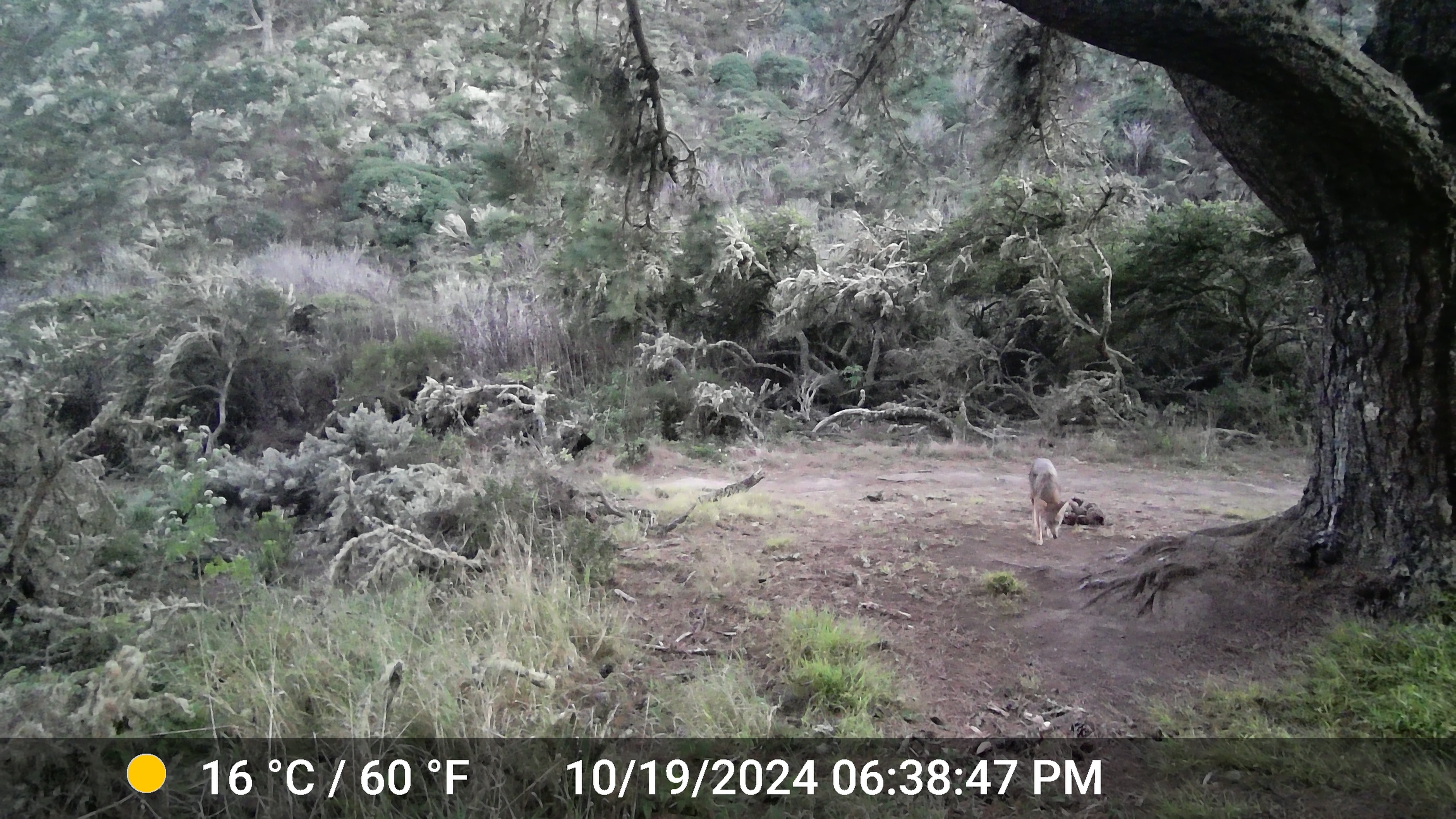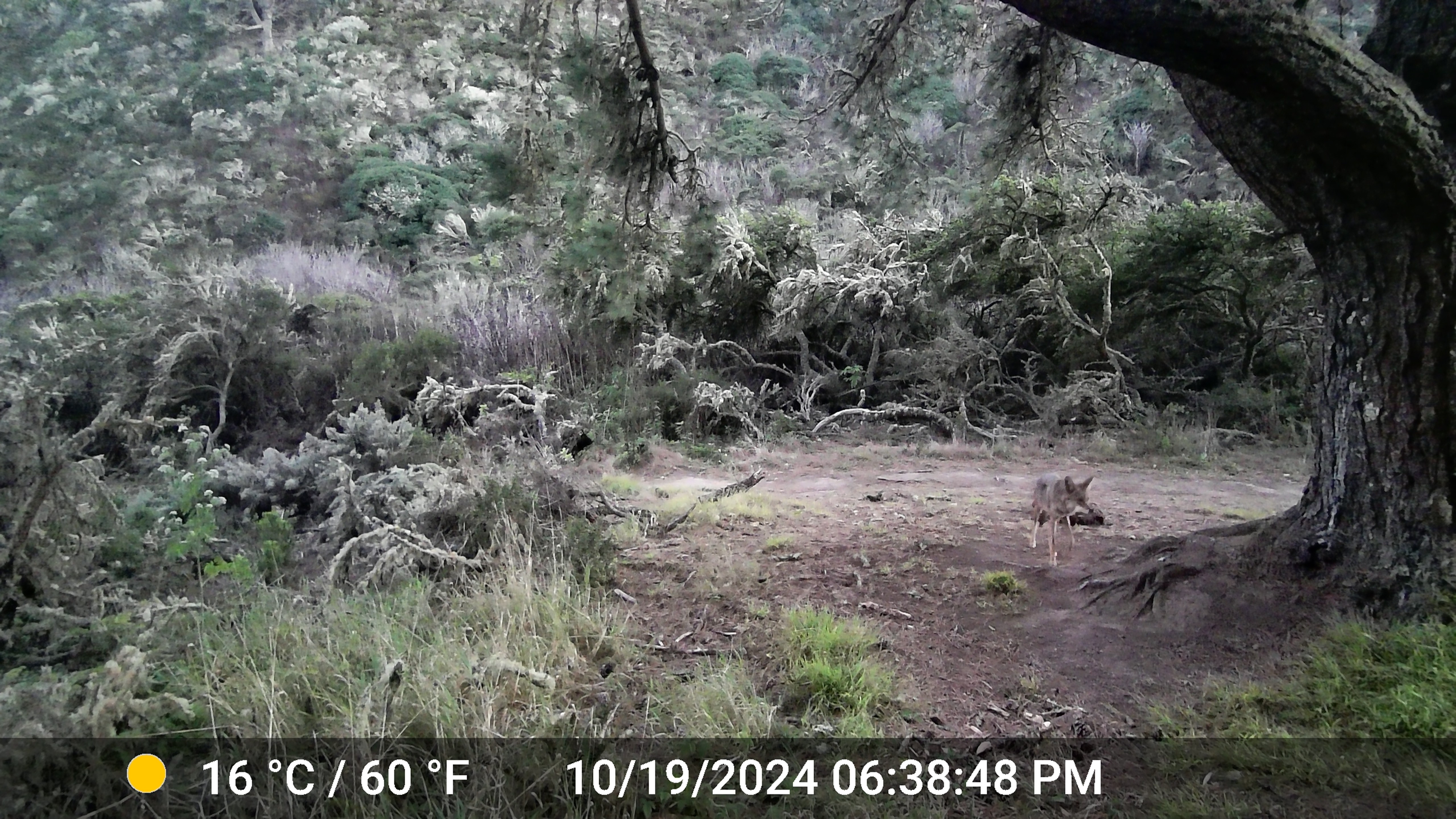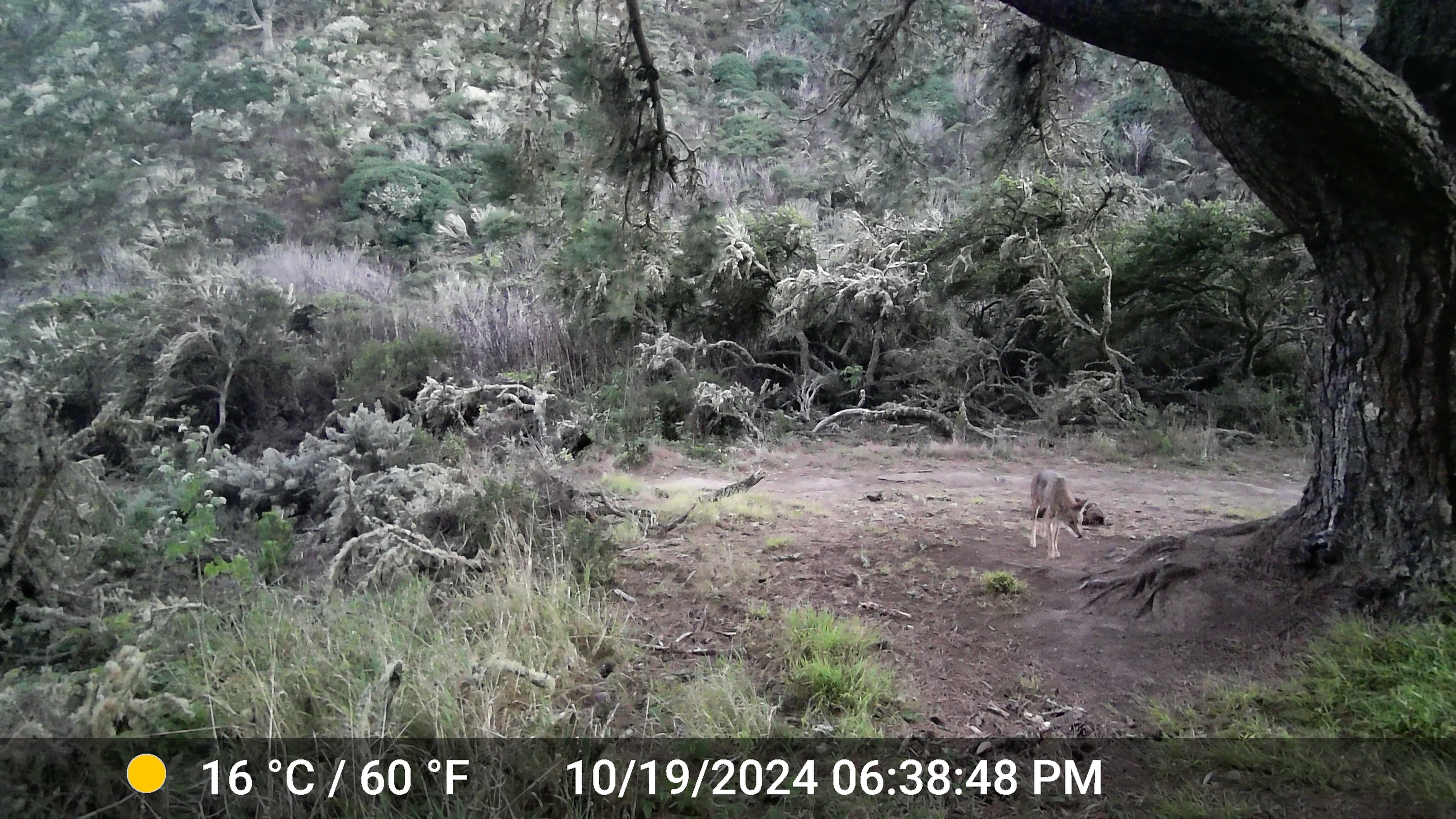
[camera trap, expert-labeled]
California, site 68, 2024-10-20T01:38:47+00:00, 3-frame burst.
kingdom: Animalia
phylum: Chordata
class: Mammalia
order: Carnivora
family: Canidae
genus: Canis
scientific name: Canis latrans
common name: coyote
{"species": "coyote (Canis latrans)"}